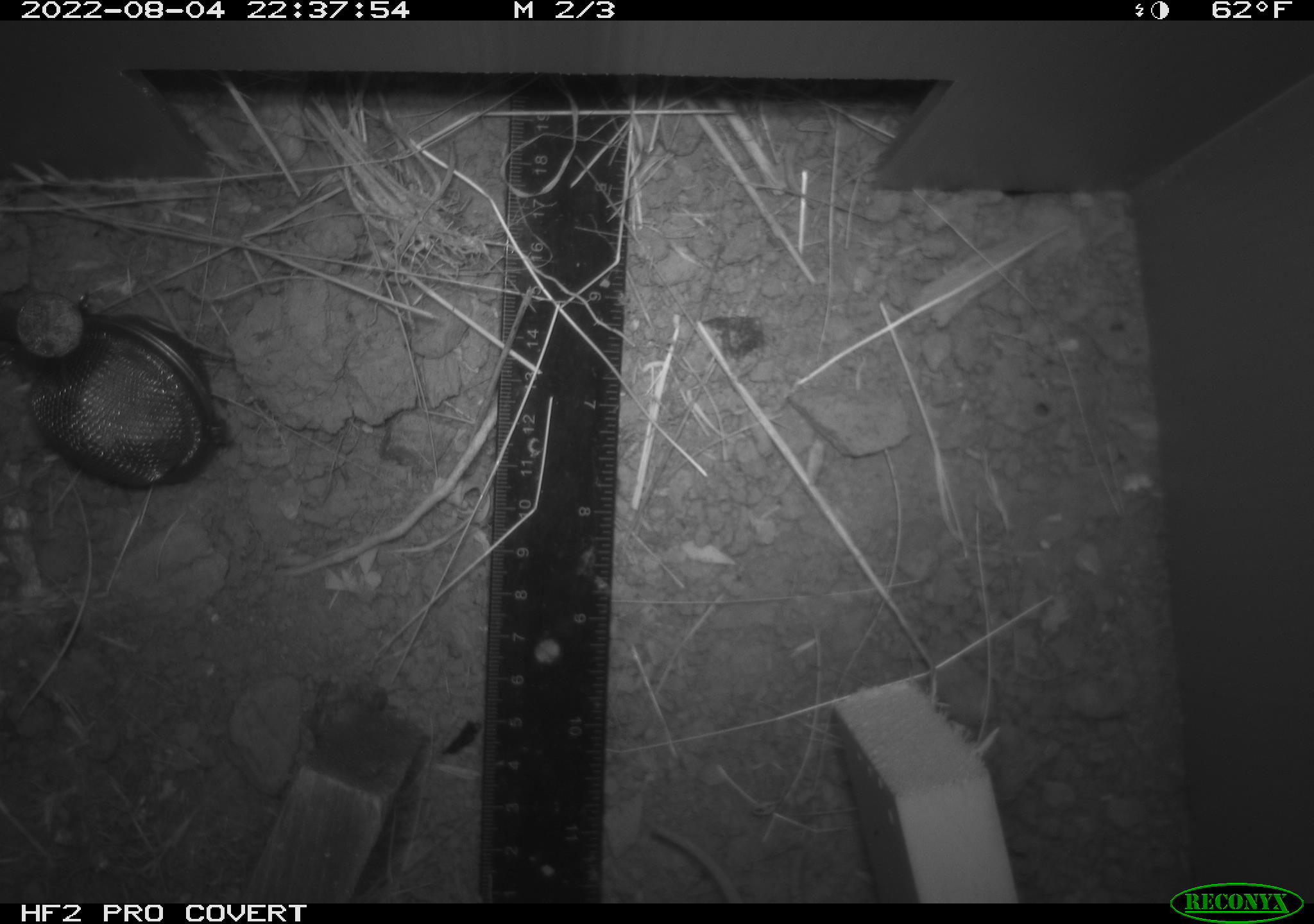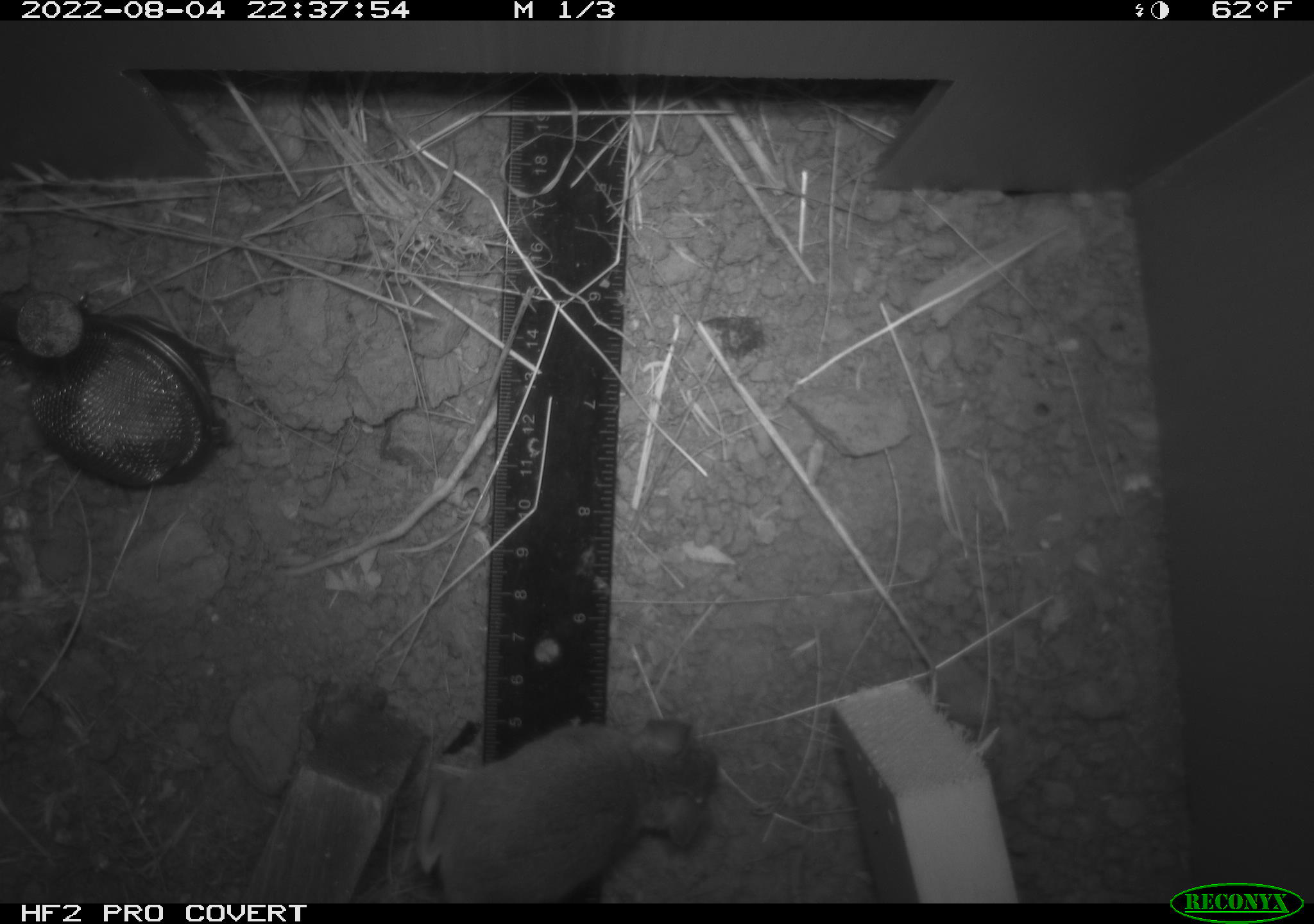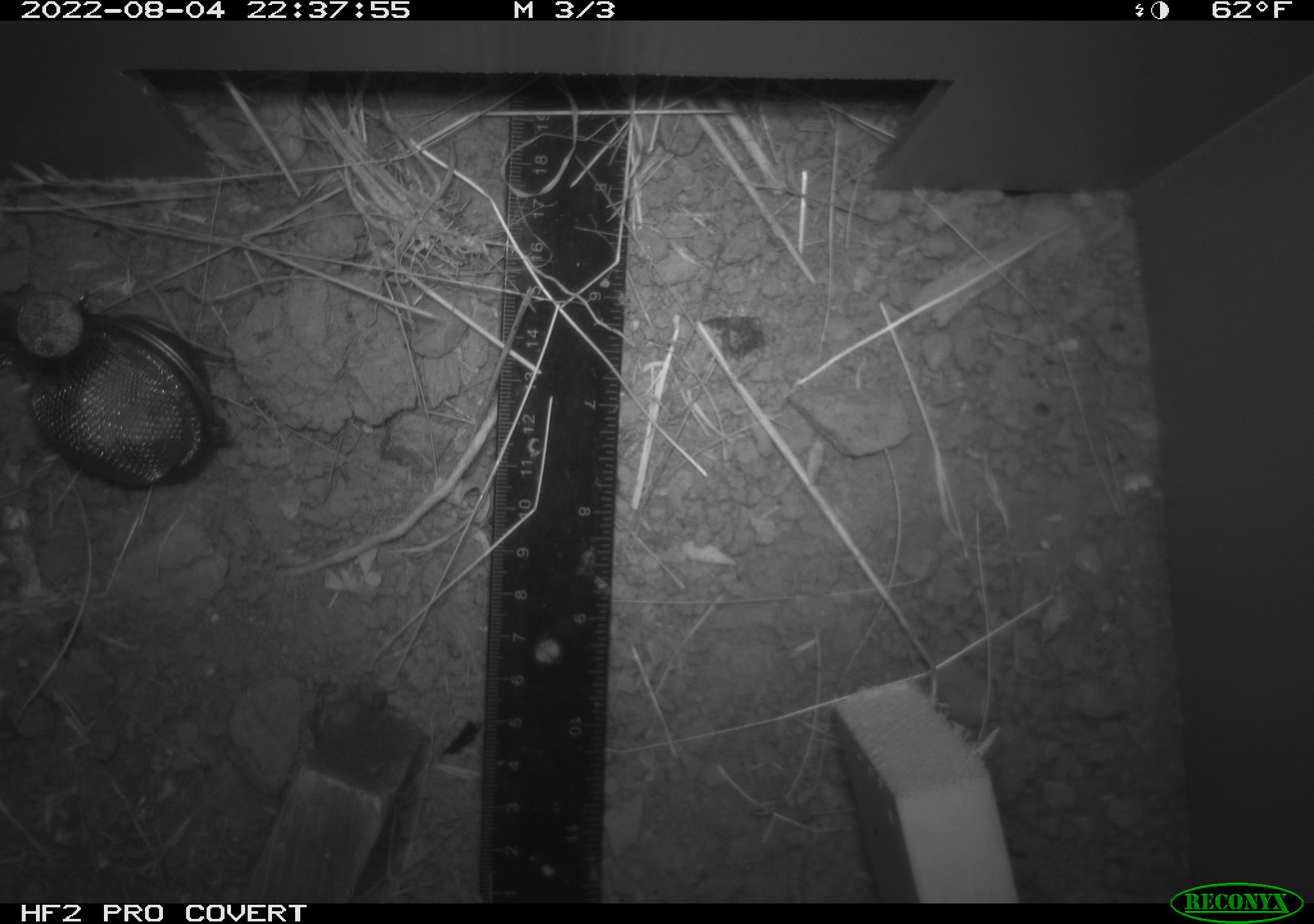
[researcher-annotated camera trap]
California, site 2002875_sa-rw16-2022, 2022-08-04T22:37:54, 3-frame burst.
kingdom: Animalia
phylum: Chordata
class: Mammalia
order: Rodentia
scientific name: Rodentia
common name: mouse species